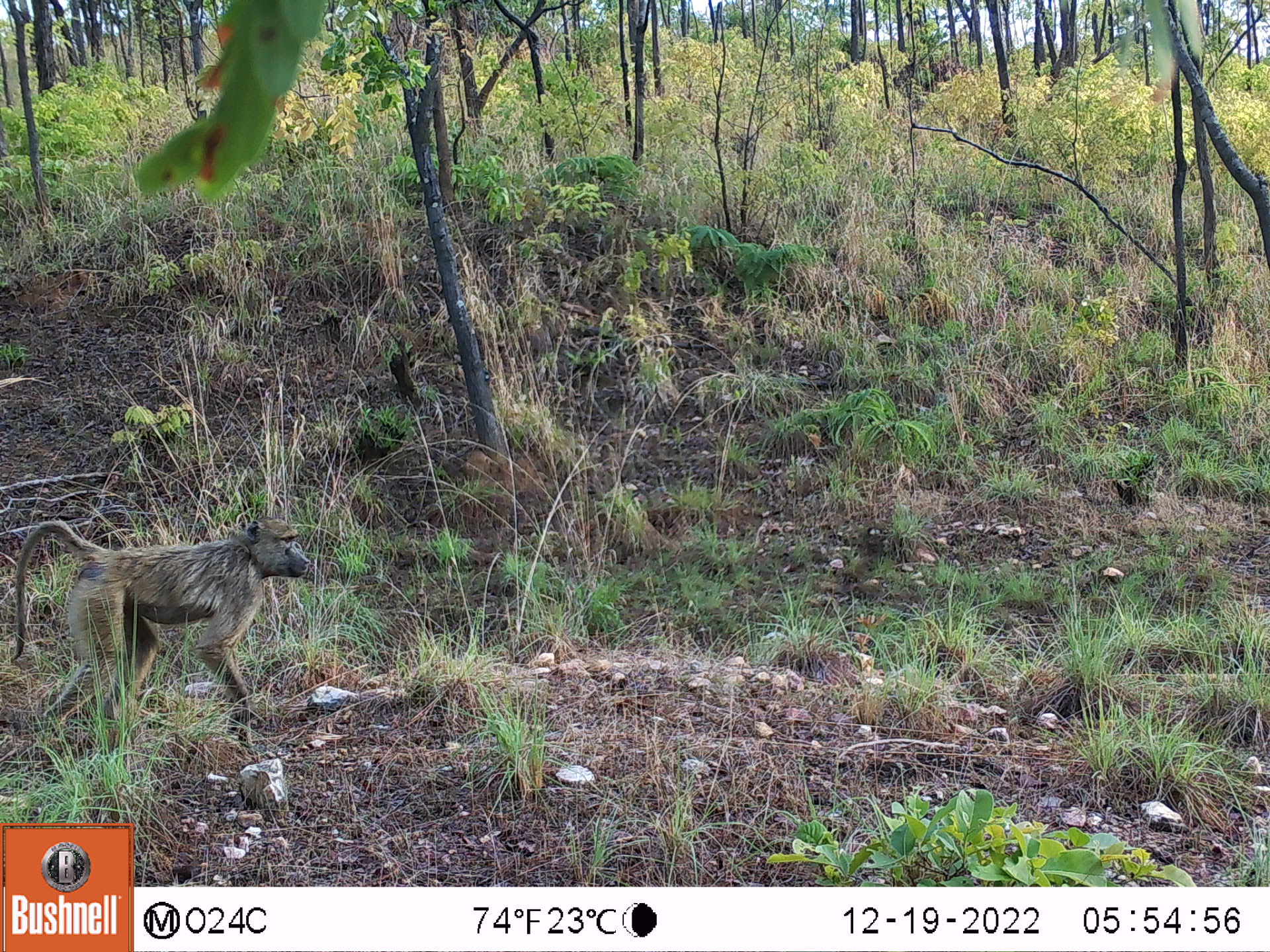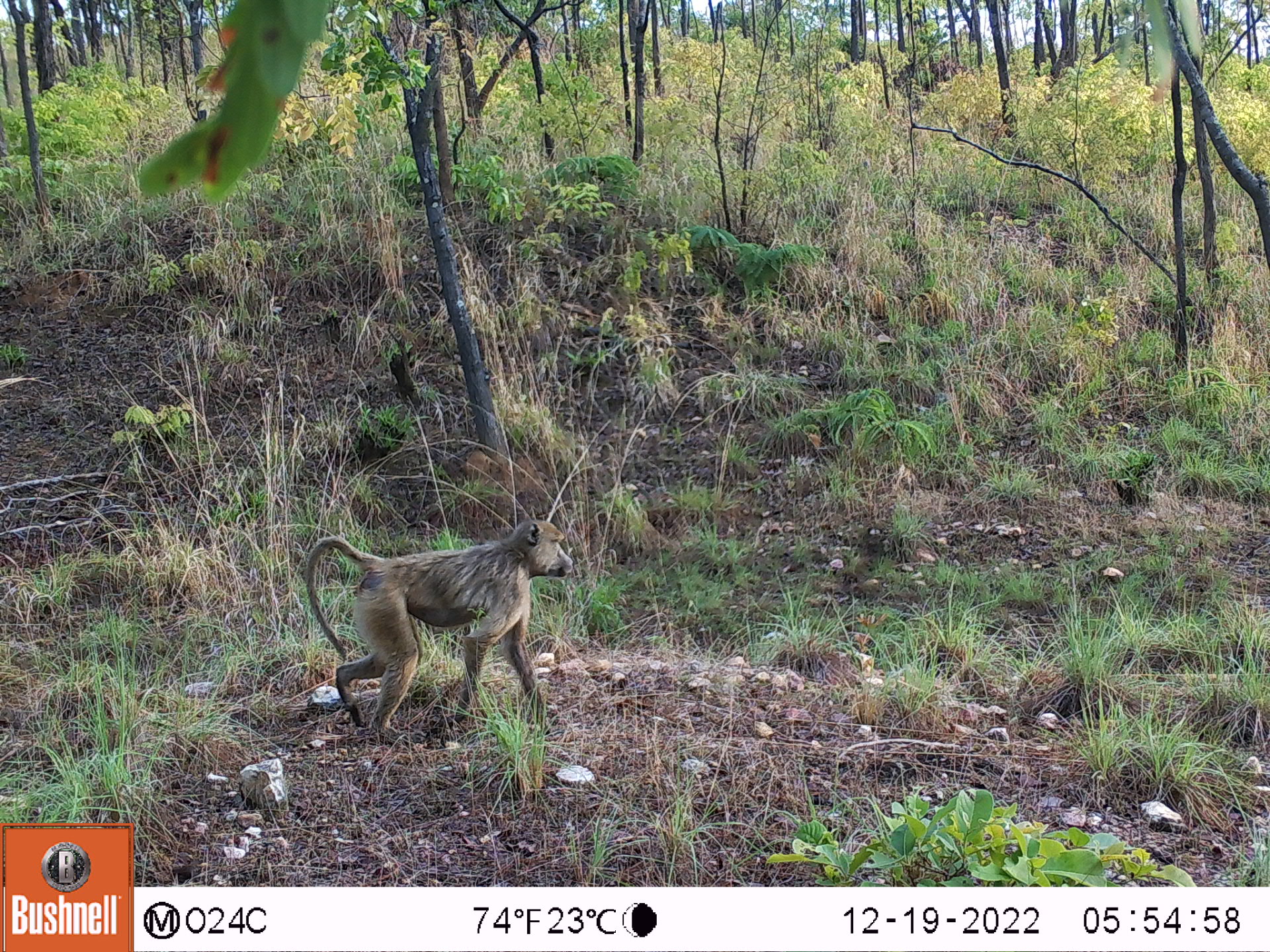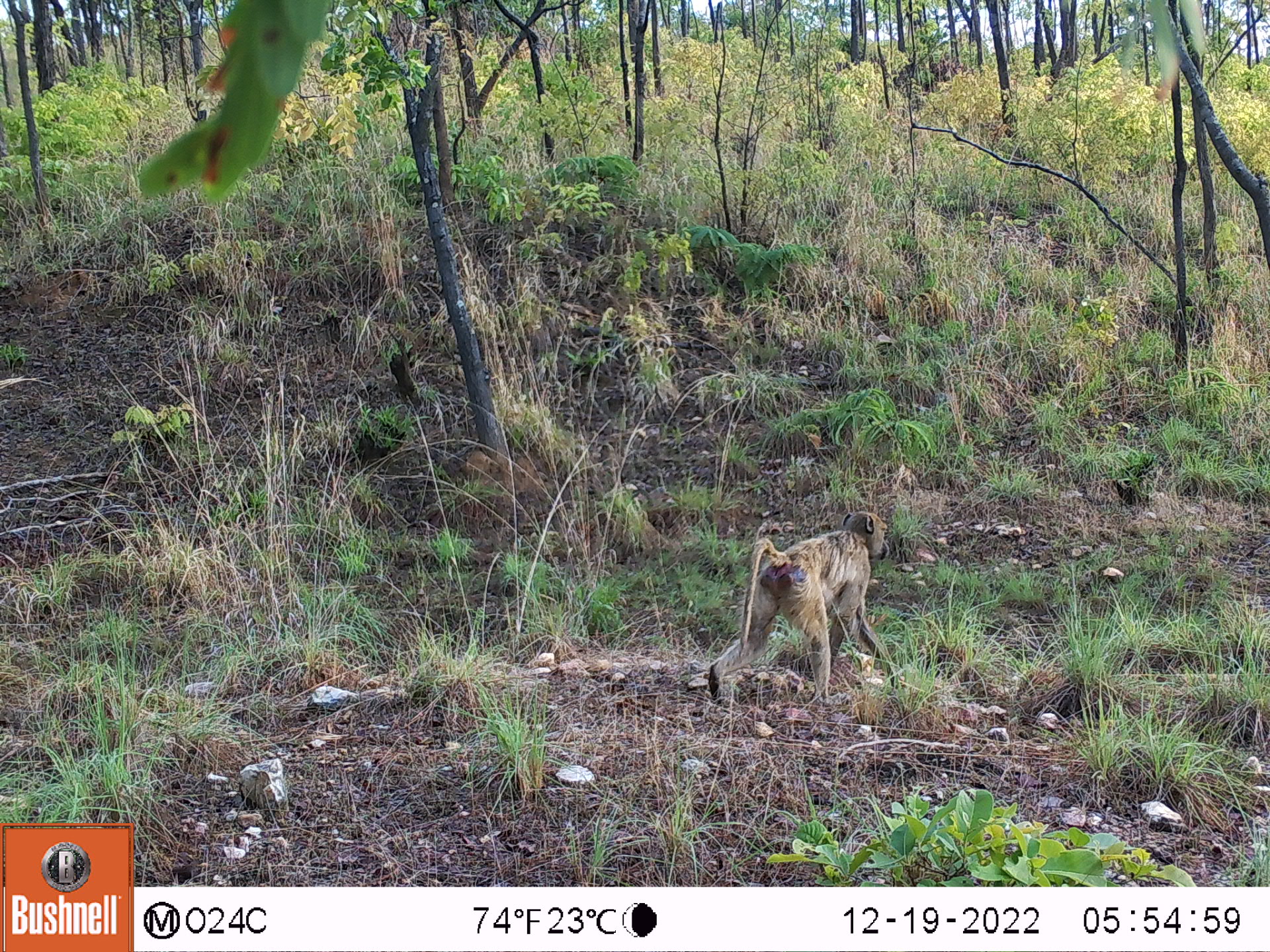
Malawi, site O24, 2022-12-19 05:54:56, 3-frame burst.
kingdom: Animalia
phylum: Chordata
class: Mammalia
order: Primates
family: Cercopithecidae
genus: Papio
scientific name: Papio cynocephalus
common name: yellow baboon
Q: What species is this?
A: Yellow baboon (Papio cynocephalus).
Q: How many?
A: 1.